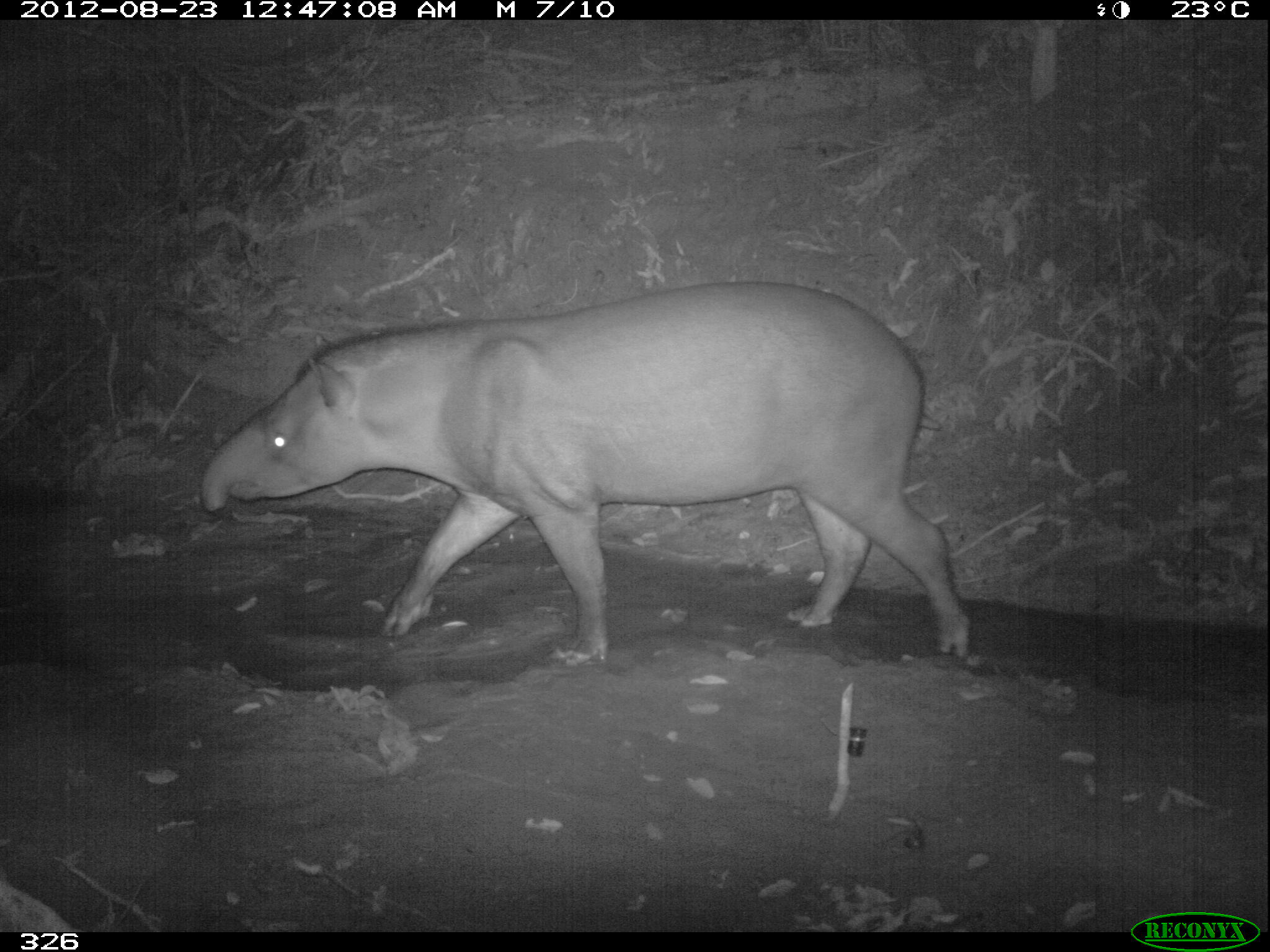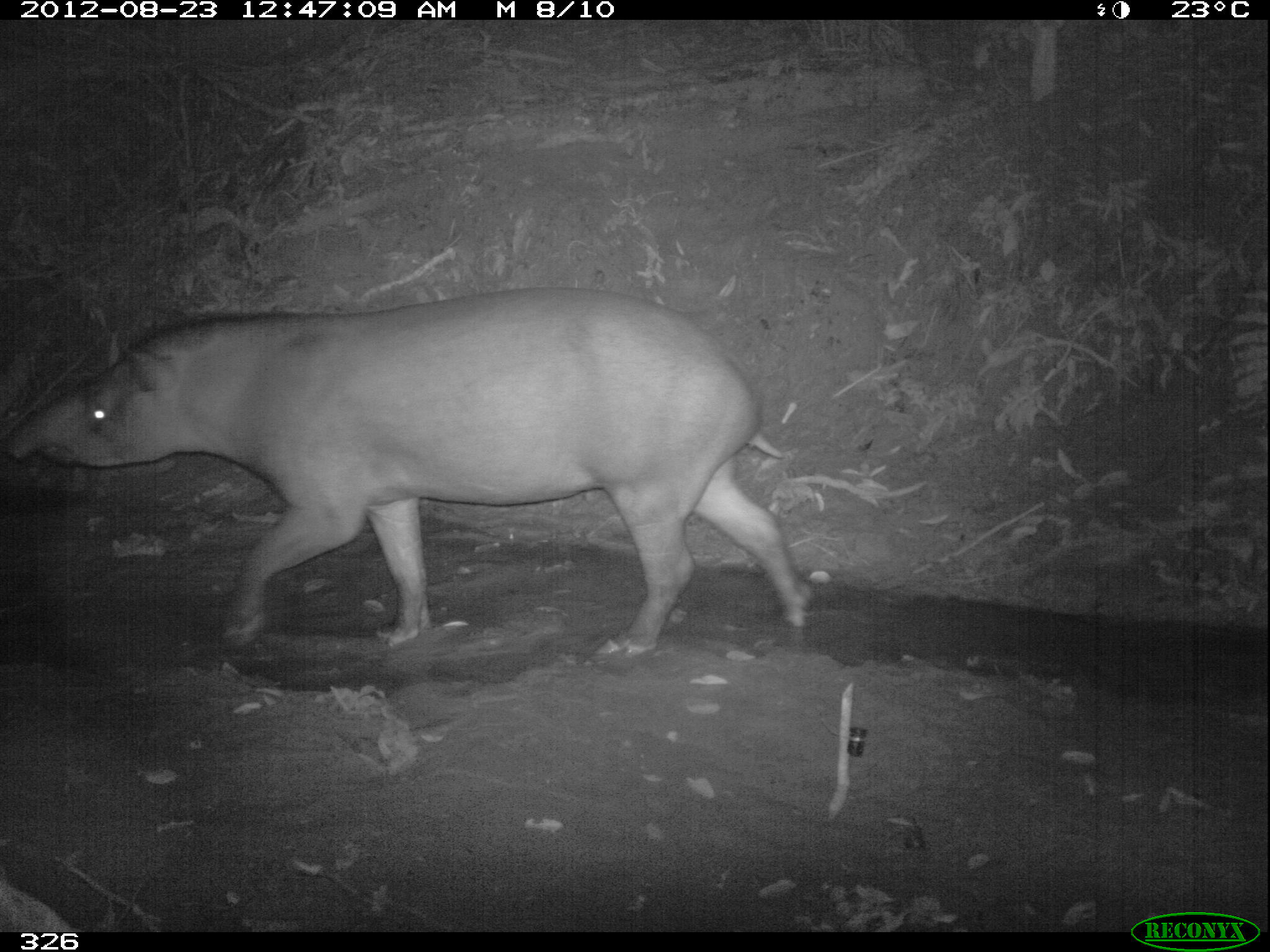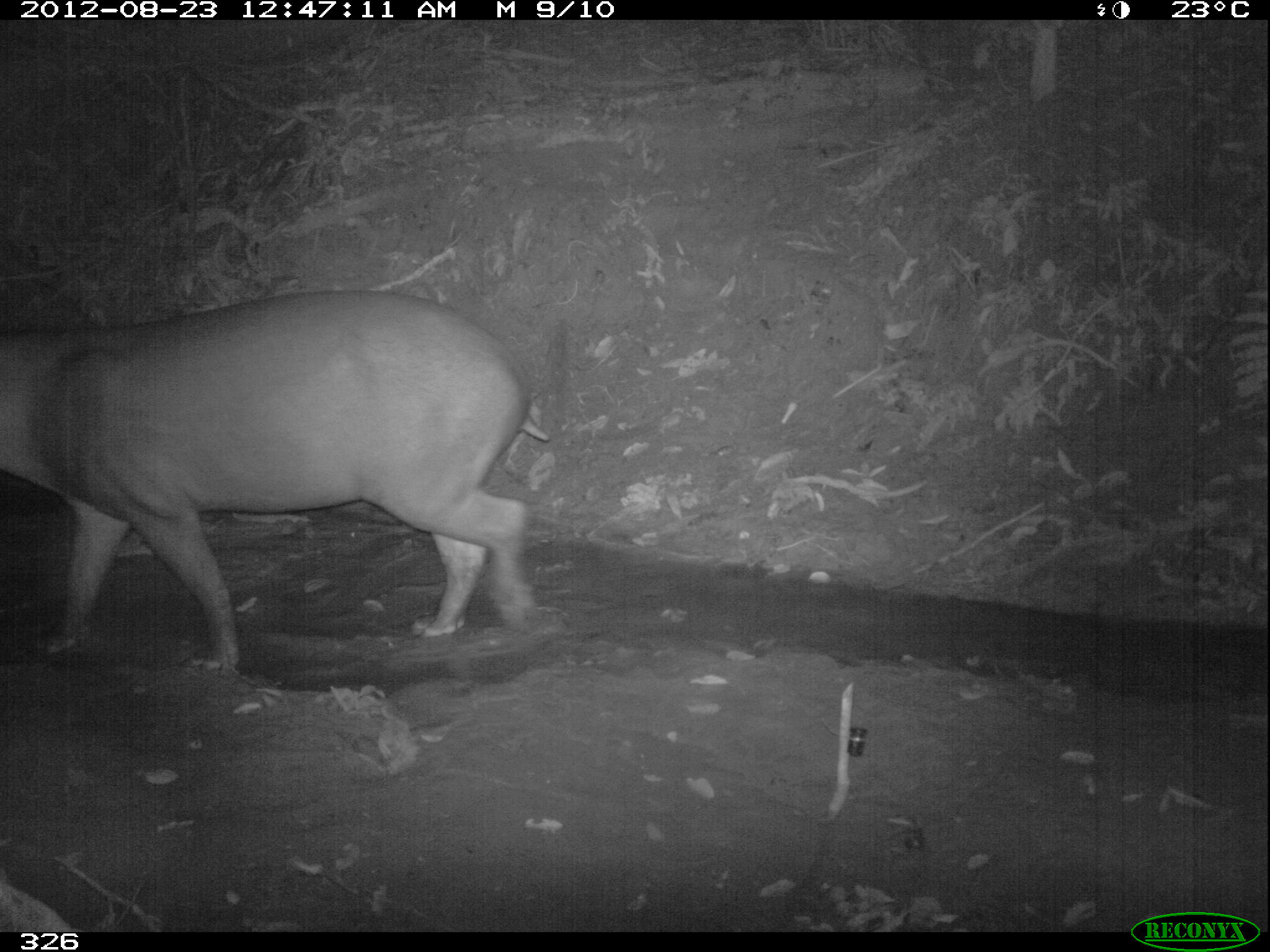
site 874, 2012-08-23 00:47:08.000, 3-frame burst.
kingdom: Animalia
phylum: Chordata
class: Mammalia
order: Perissodactyla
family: Tapiridae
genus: Tapirus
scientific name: Tapirus terrestris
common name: south american tapir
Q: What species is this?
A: Tapirus terrestris (south american tapir).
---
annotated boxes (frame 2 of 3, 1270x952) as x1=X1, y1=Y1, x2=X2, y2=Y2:
tapirus terrestris: x1=6, y1=285, x2=809, y2=661